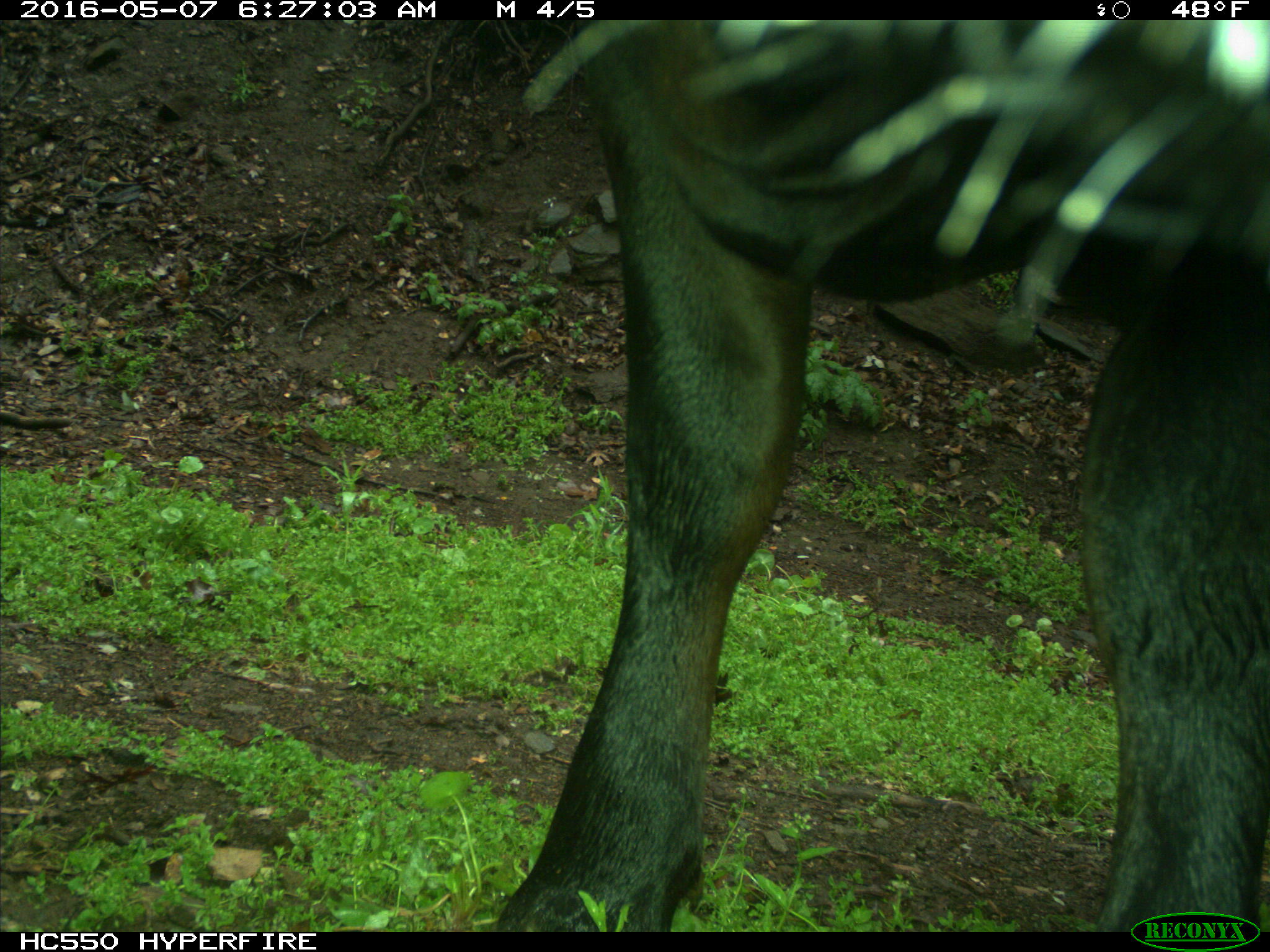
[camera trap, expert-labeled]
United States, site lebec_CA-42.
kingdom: Animalia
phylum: Chordata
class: Mammalia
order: Artiodactyla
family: Bovidae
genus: Bos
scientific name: Bos taurus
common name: domestic cow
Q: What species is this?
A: Bos taurus (domestic cow).